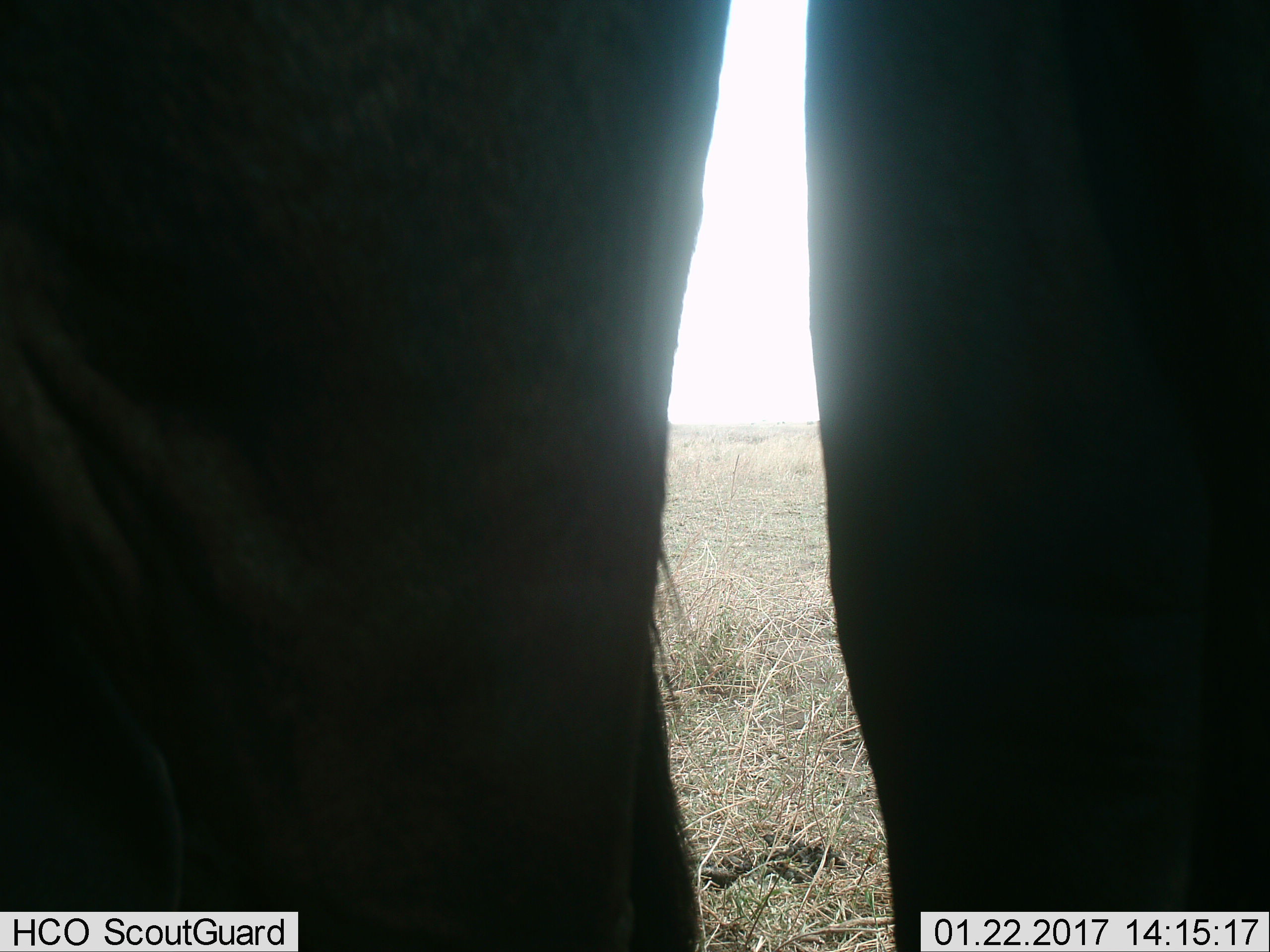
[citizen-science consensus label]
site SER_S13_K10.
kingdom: Animalia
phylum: Chordata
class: Mammalia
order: Artiodactyla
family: Bovidae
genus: Connochaetes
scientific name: Connochaetes taurinus taurinus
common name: blue wildebeest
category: wildebeestblue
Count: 1.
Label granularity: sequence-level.